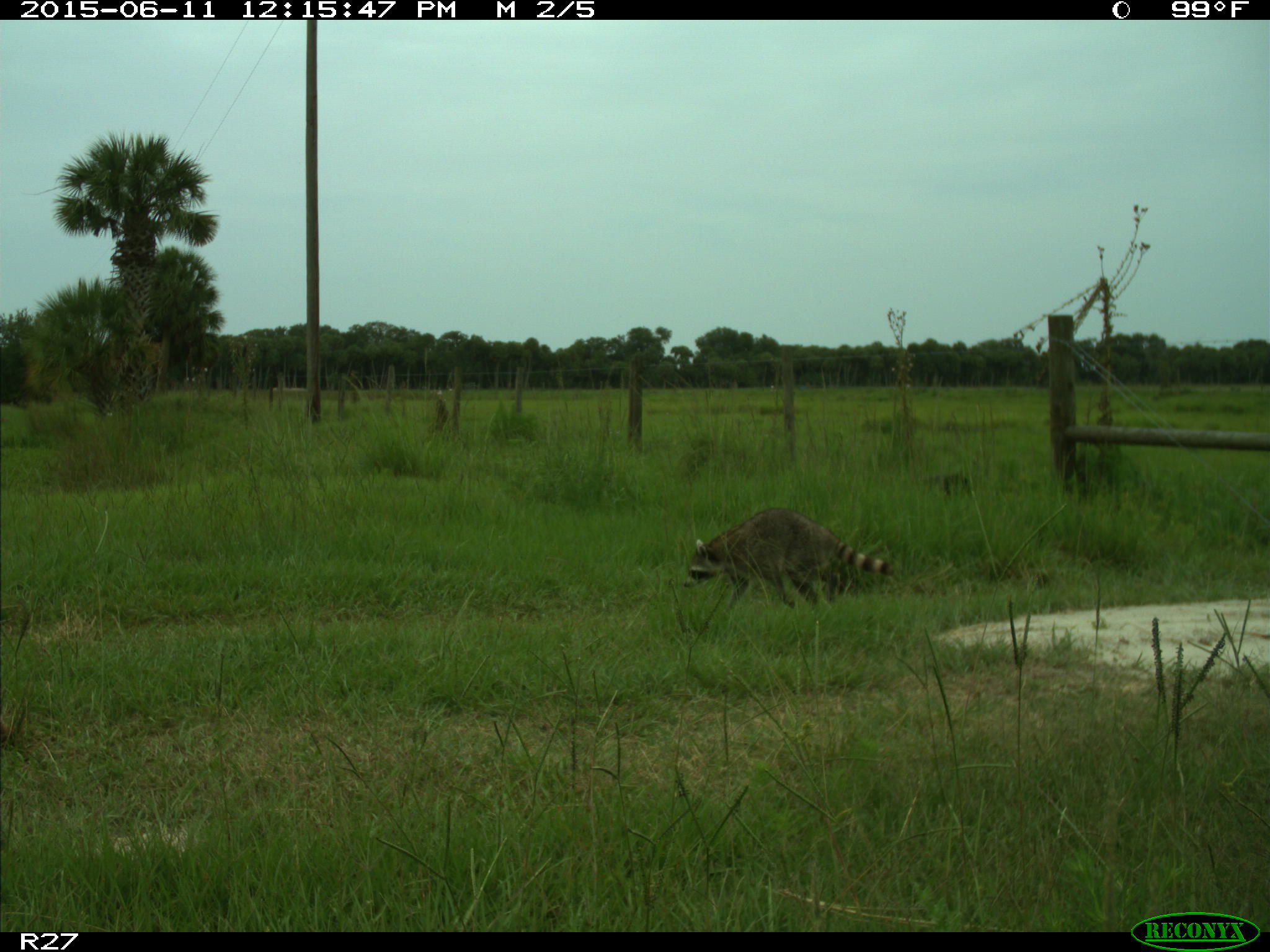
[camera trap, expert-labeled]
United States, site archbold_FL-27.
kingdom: Animalia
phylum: Chordata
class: Mammalia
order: Carnivora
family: Procyonidae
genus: Procyon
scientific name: Procyon lotor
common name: common raccoon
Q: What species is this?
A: Procyon lotor (common raccoon).